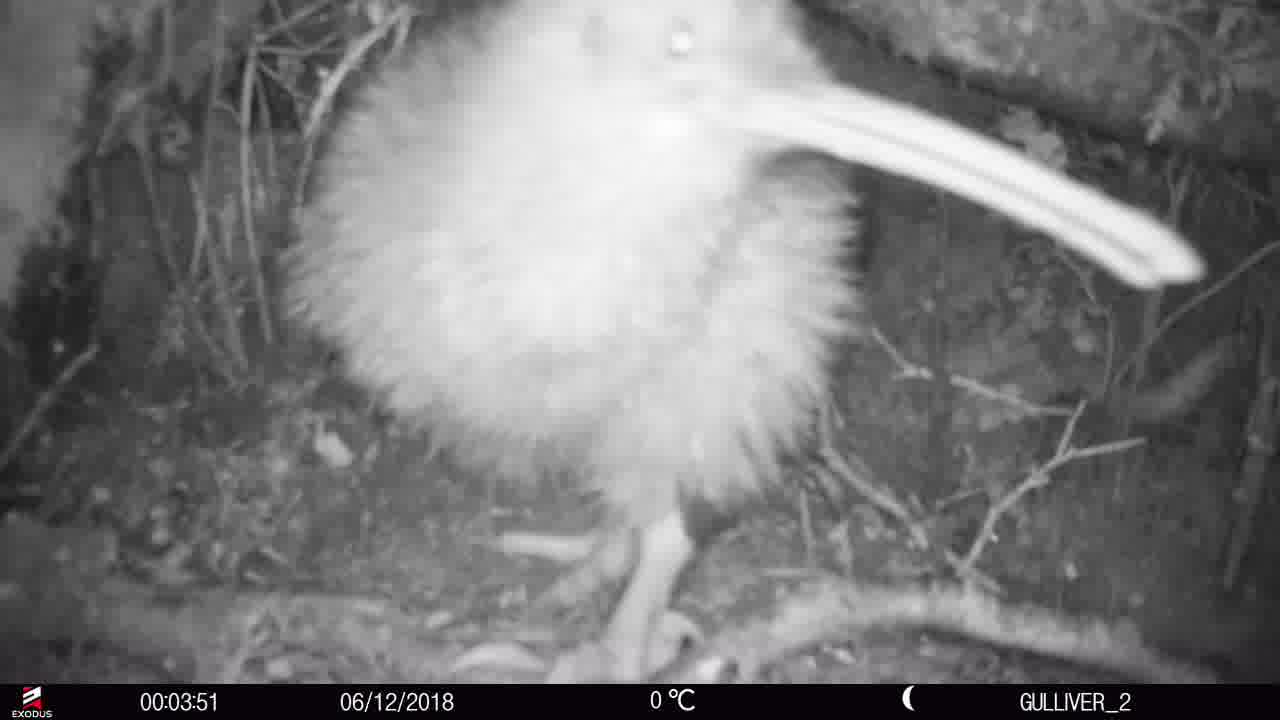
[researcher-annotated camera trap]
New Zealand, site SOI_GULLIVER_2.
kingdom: Animalia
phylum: Chordata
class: Aves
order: Apterygiformes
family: Apterygidae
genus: Apteryx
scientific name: Apteryx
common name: kiwi